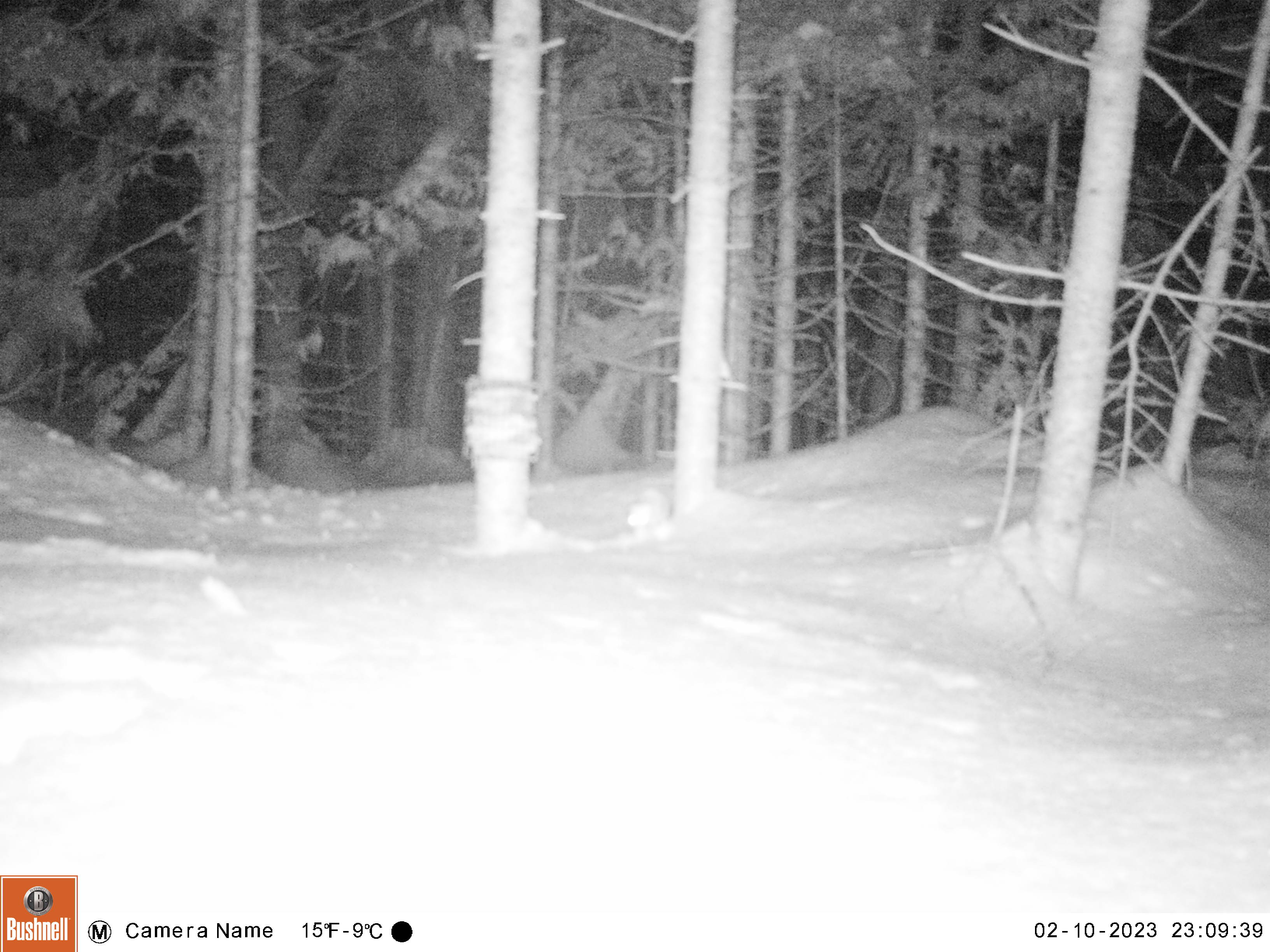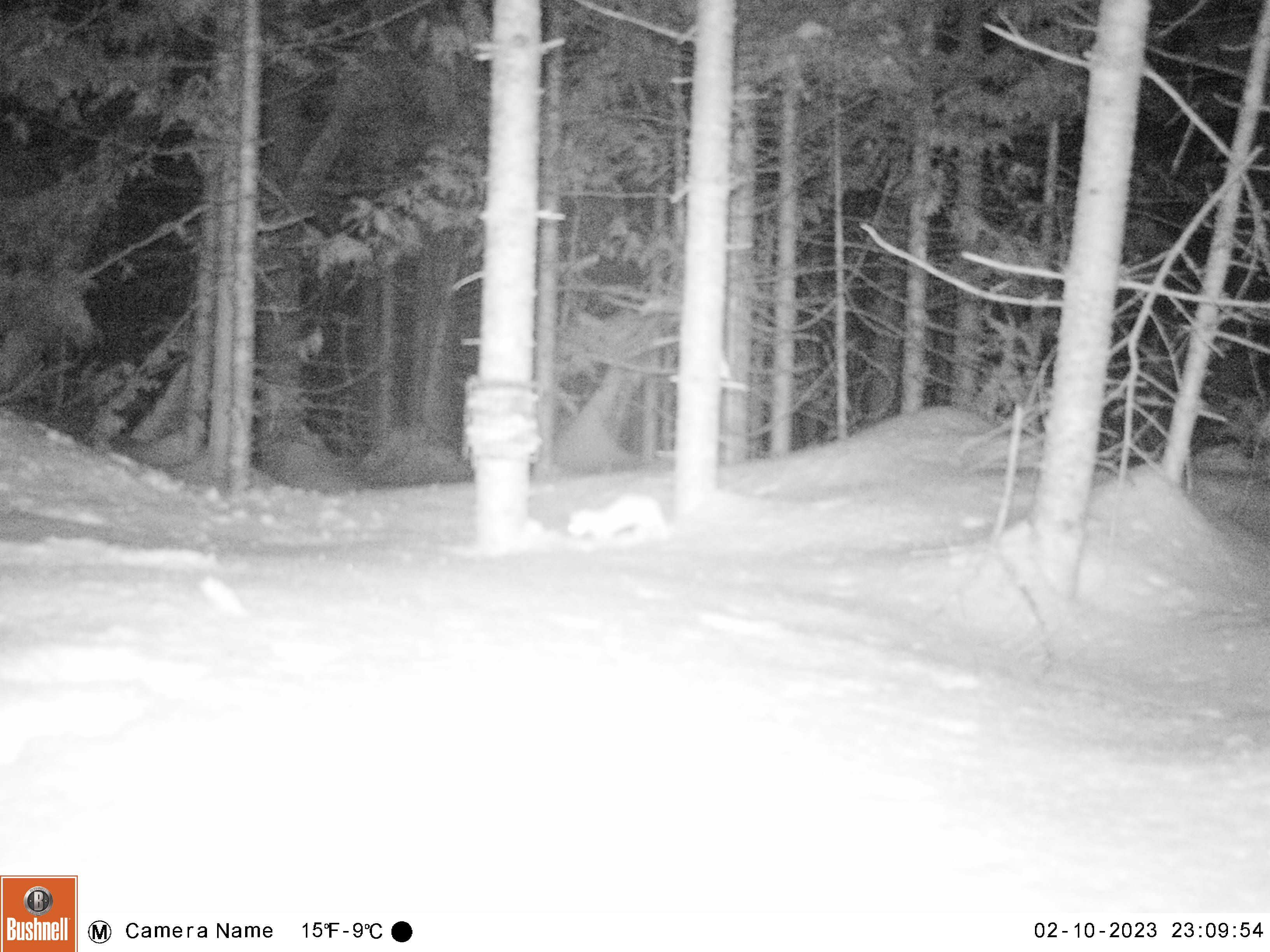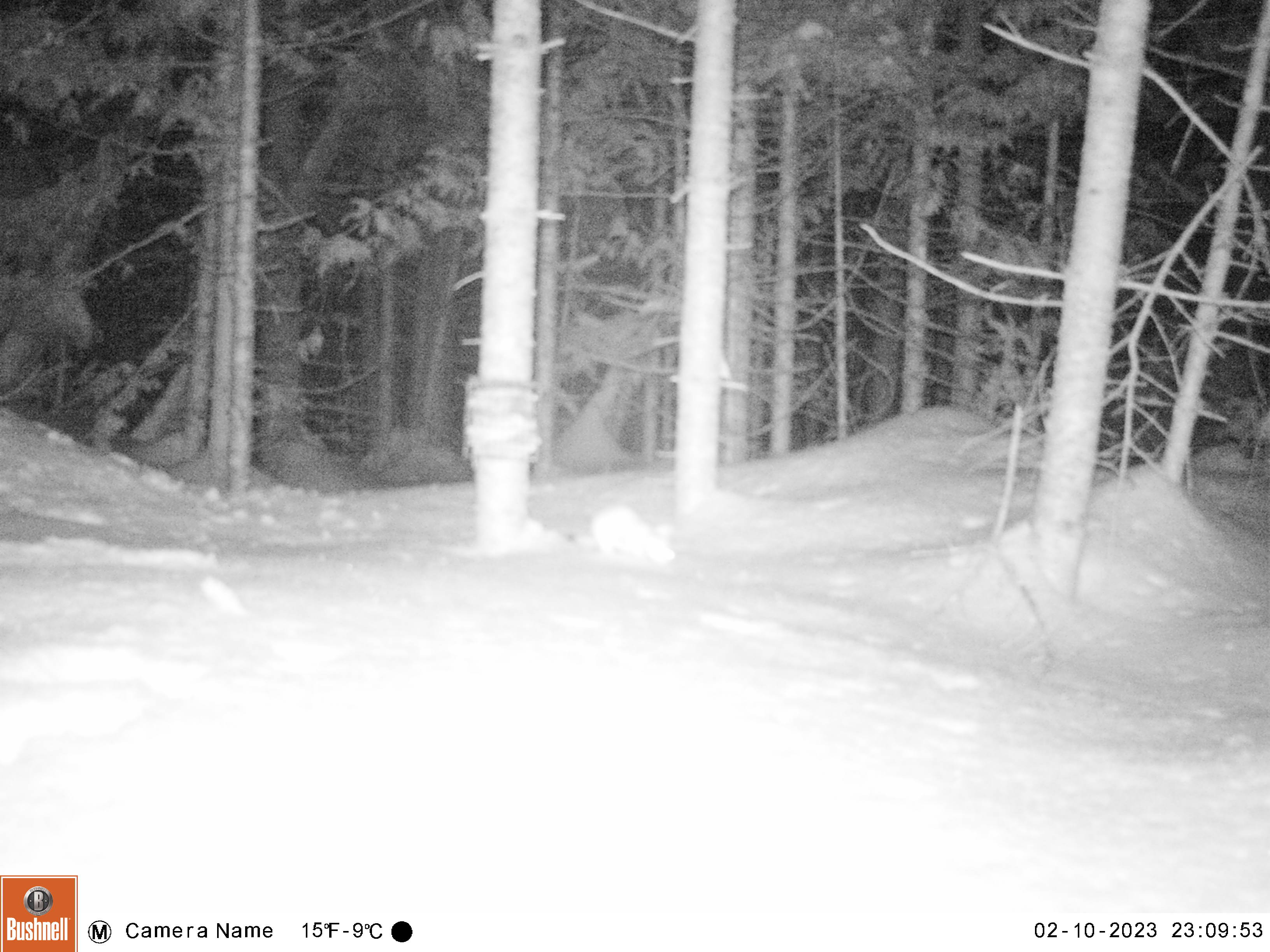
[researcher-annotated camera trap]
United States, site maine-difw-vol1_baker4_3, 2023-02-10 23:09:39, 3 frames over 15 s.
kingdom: Animalia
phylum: Chordata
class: Mammalia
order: Carnivora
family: Mustelidae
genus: Mustela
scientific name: Mustela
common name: weasel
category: weasel sp.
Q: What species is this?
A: Weasel sp. (weasel) (Mustela).